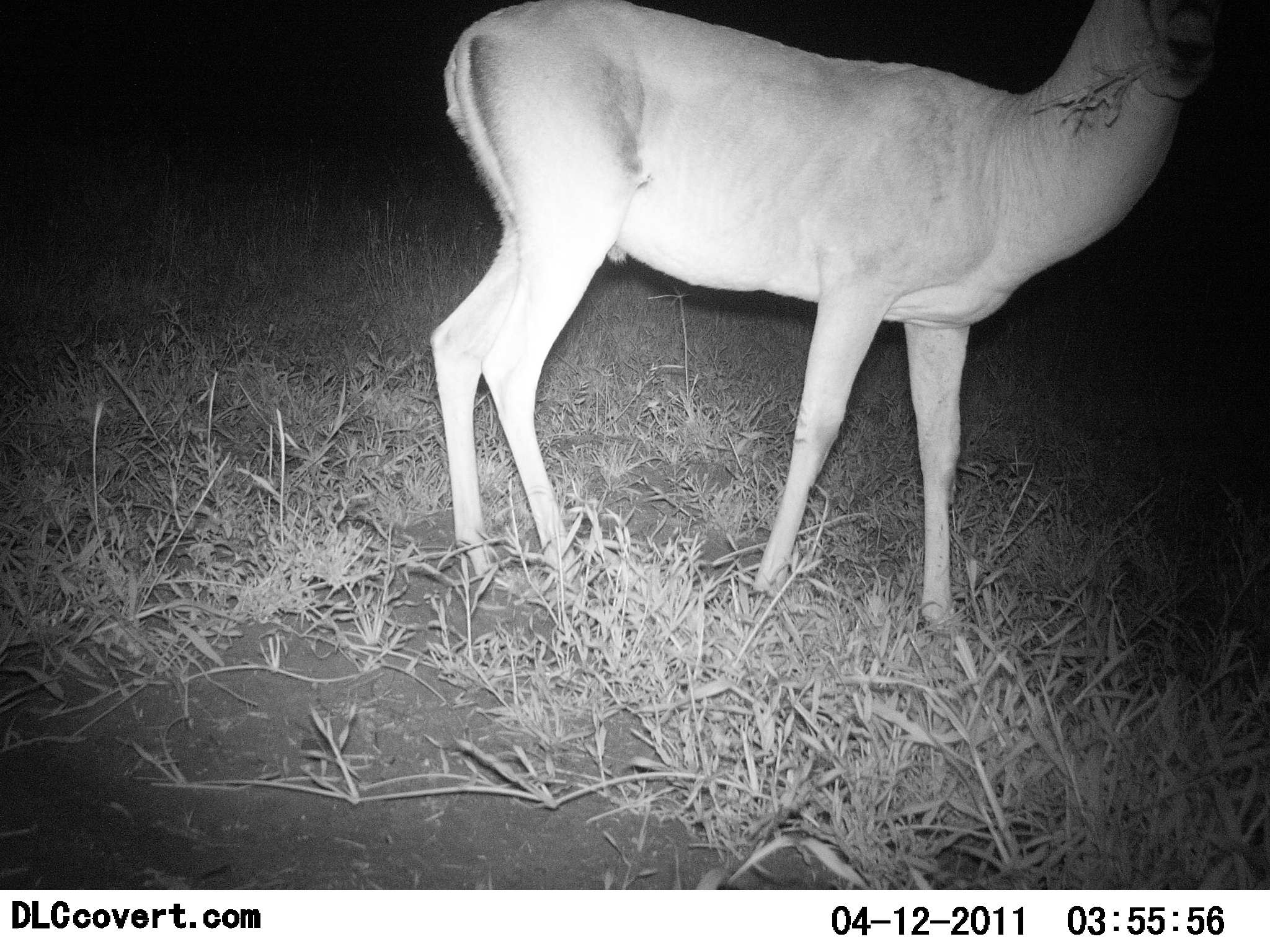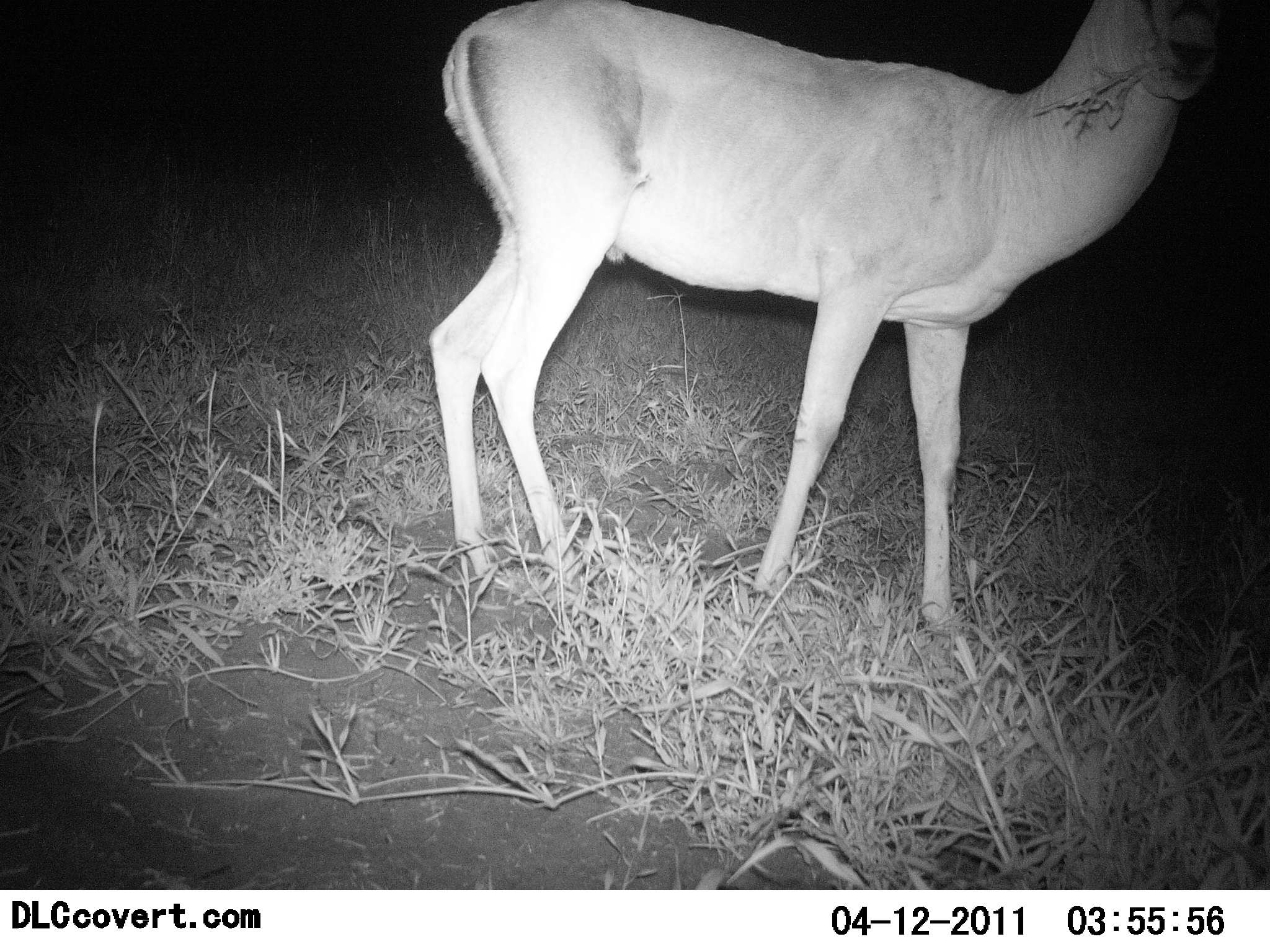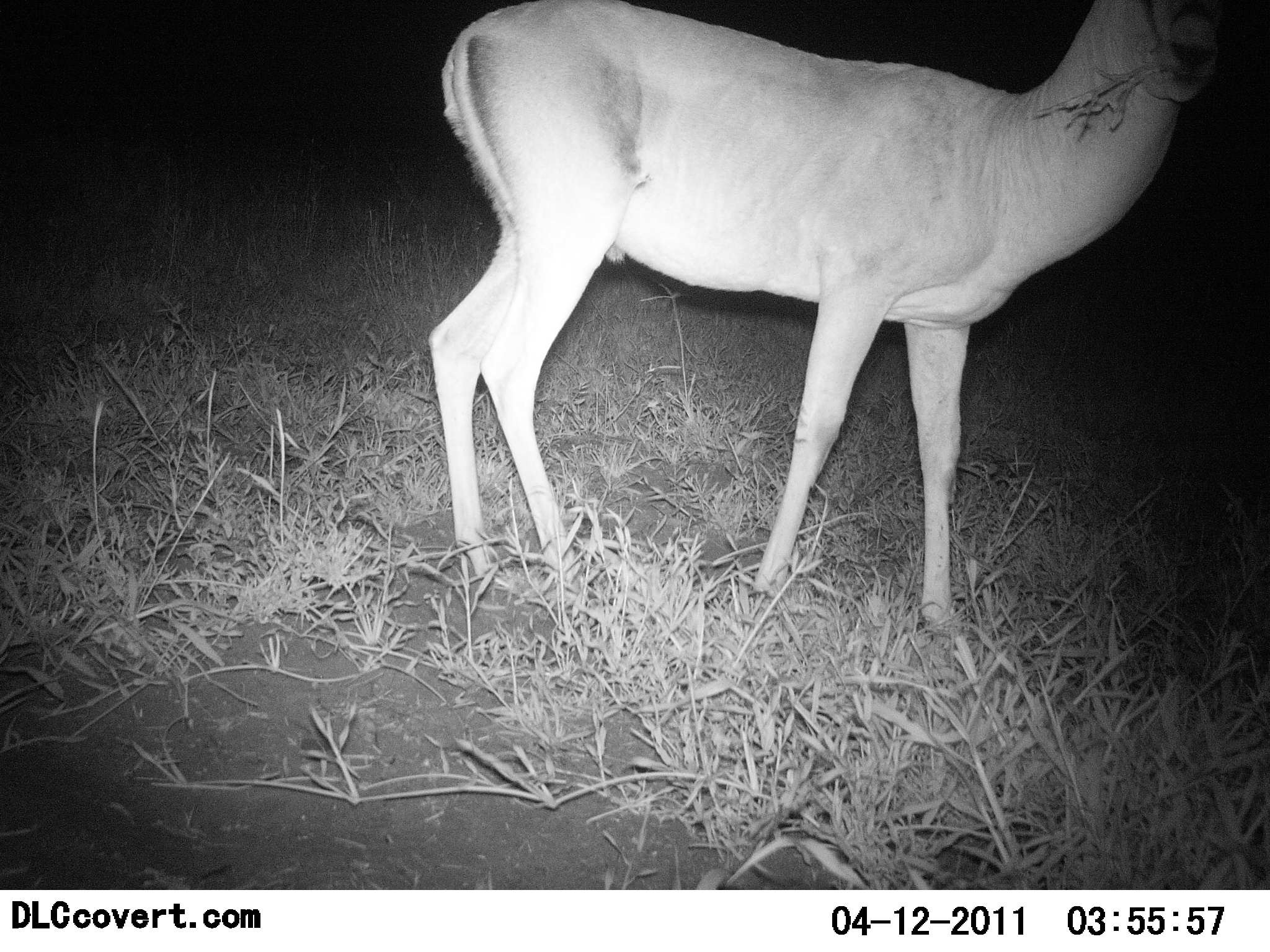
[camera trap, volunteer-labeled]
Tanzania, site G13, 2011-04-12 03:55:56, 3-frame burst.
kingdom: Animalia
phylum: Chordata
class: Mammalia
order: Artiodactyla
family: Bovidae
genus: Nanger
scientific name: Nanger granti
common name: grant's gazelle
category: gazellegrants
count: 1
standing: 60%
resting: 0%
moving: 0%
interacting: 0%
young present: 0%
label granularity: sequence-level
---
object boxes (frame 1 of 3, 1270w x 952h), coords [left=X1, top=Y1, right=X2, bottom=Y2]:
animal: [left=427, top=0, right=1270, bottom=628]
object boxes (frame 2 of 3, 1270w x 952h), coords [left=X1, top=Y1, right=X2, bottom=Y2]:
animal: [left=425, top=0, right=1224, bottom=633]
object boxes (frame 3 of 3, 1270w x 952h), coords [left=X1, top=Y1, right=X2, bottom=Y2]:
animal: [left=422, top=0, right=1230, bottom=633]